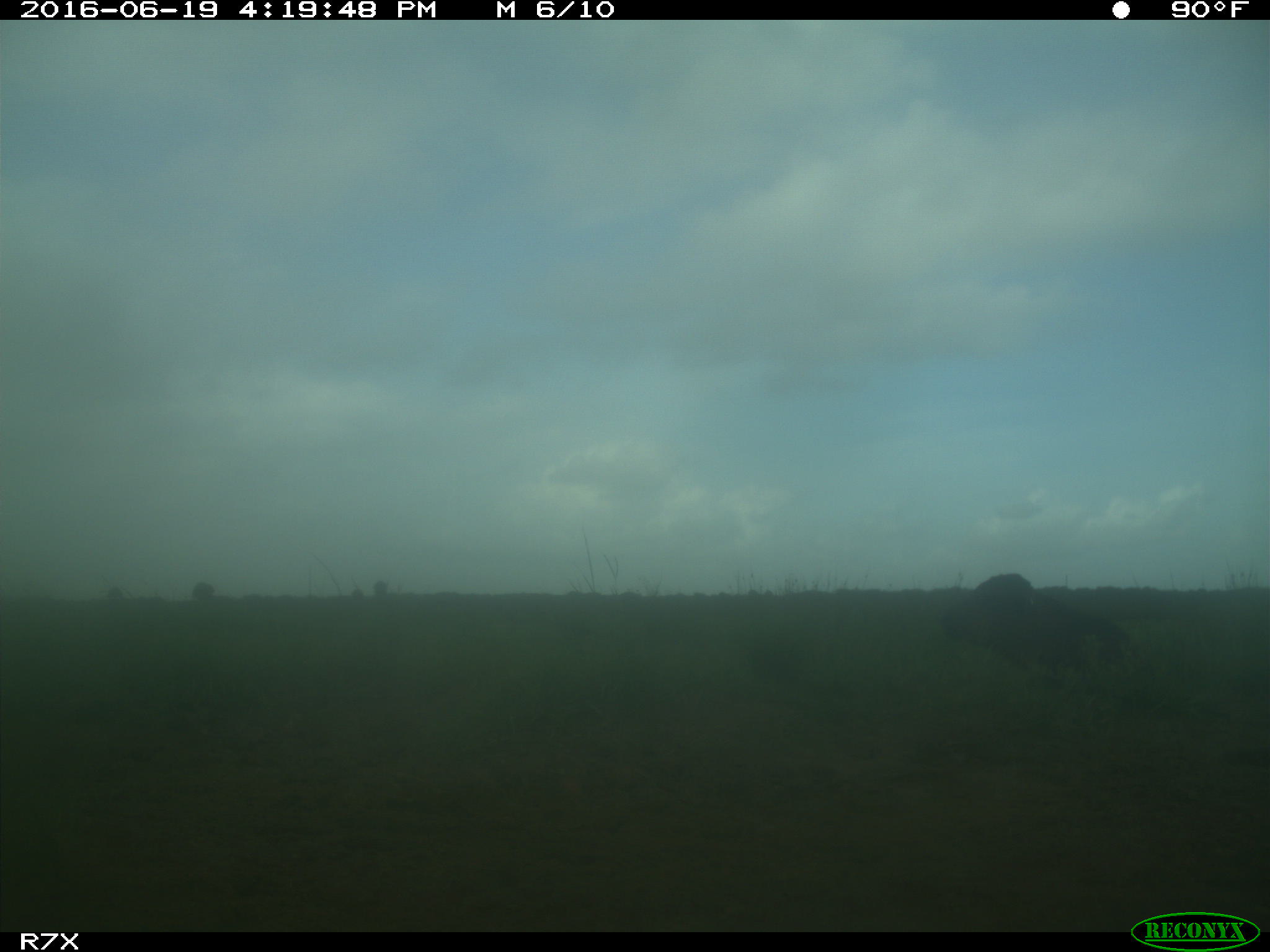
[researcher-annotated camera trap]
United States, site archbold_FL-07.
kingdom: Animalia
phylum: Chordata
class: Mammalia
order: Artiodactyla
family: Bovidae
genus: Bos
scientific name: Bos taurus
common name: domestic cow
Bos taurus (domestic cow).